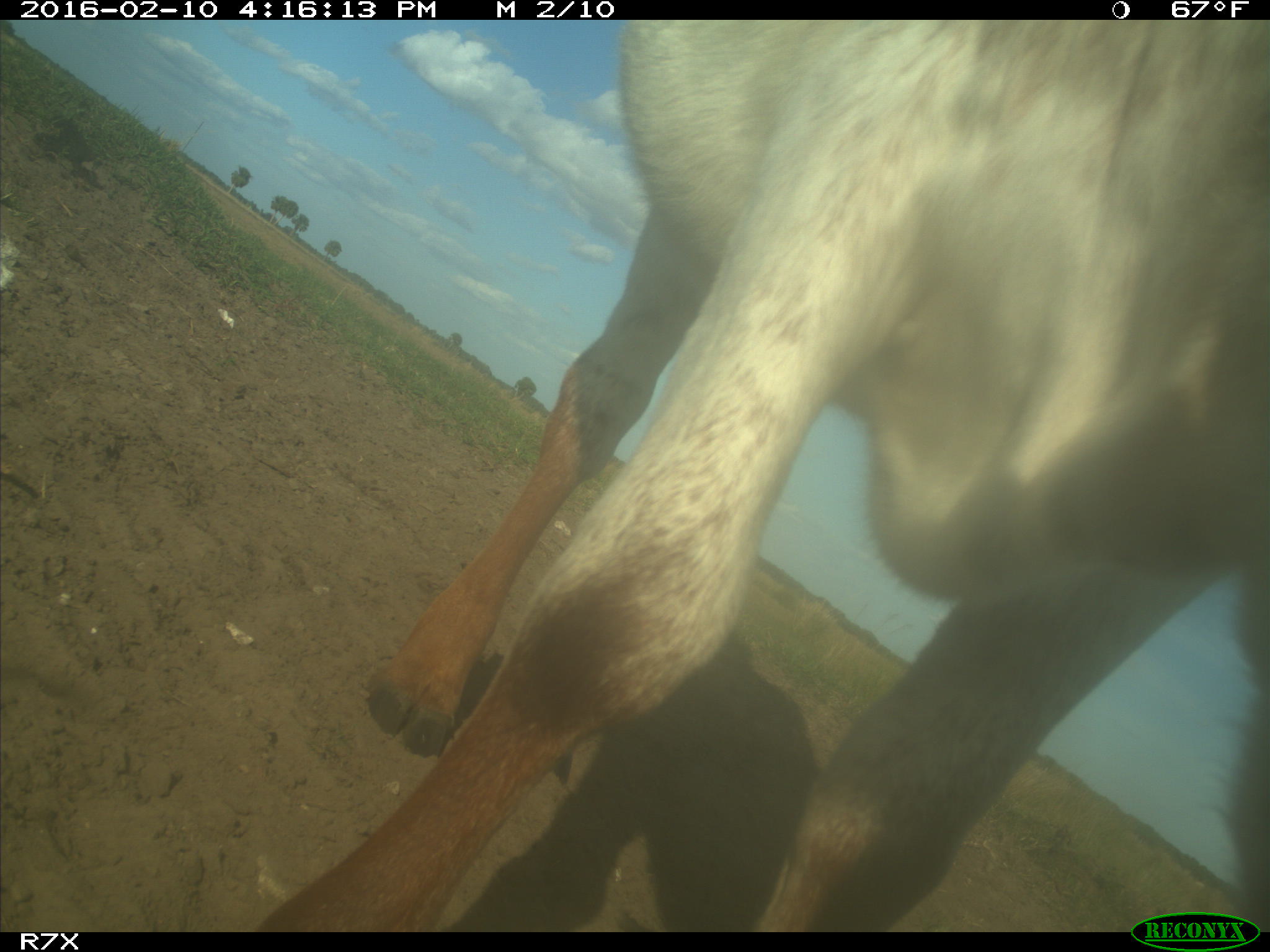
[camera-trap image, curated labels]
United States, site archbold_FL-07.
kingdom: Animalia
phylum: Chordata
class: Mammalia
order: Artiodactyla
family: Bovidae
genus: Bos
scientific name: Bos taurus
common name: domestic cow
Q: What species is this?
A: Bos taurus (domestic cow).